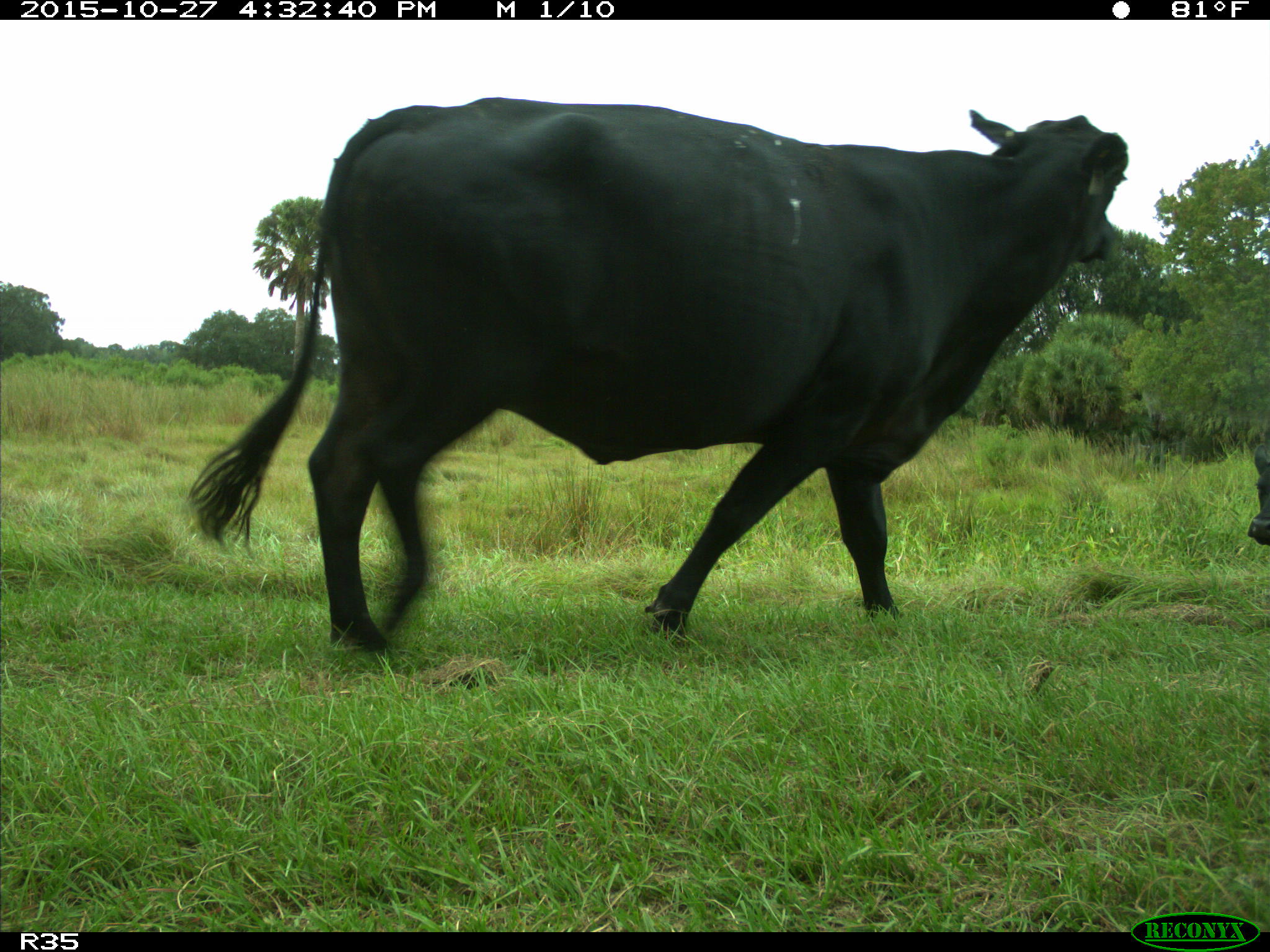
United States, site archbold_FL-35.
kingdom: Animalia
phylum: Chordata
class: Mammalia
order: Artiodactyla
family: Bovidae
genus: Bos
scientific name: Bos taurus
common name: domestic cow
Bos taurus (domestic cow).